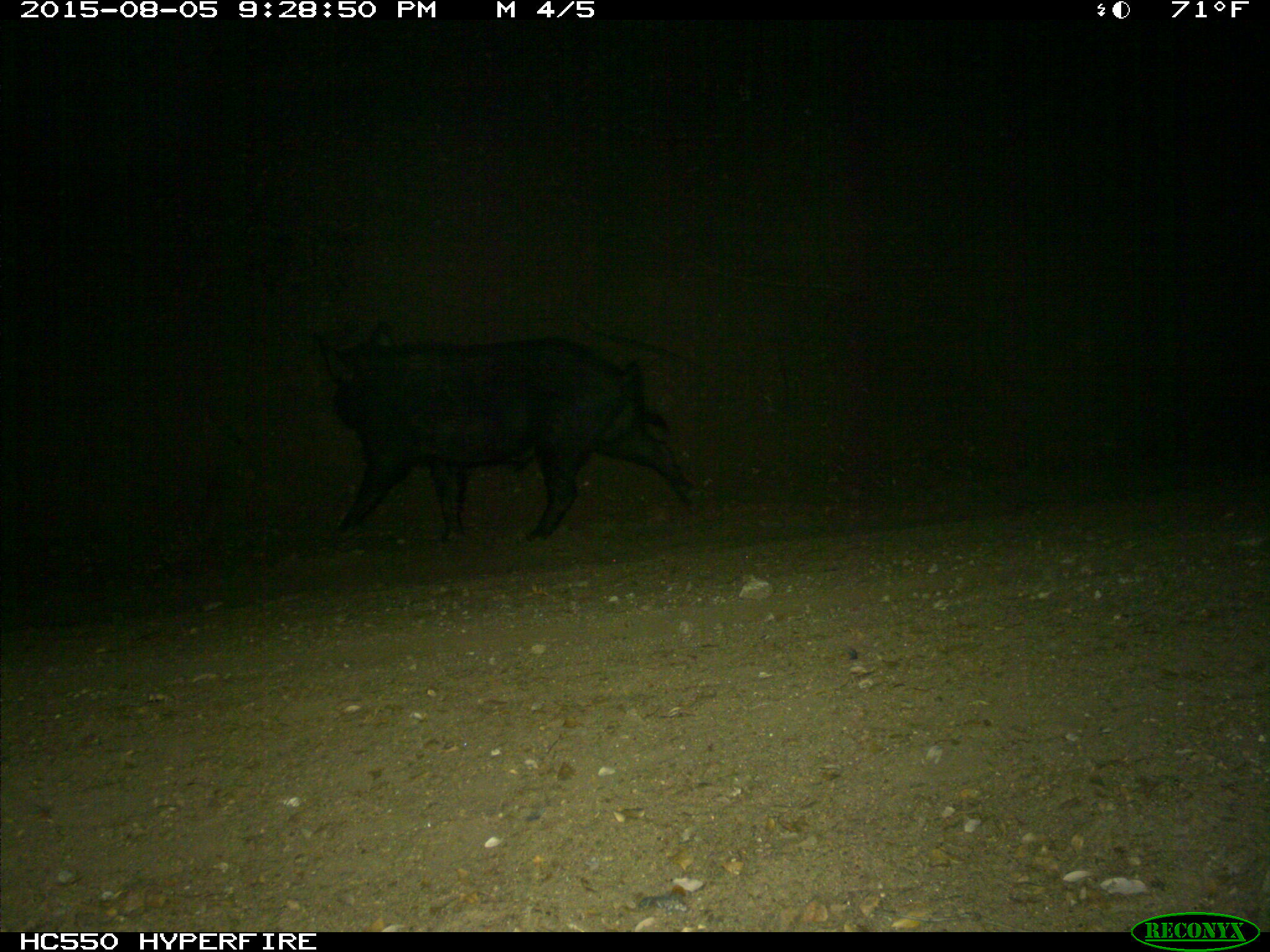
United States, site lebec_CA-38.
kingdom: Animalia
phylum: Chordata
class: Mammalia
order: Artiodactyla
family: Suidae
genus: Sus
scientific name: Sus scrofa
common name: wild boar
Sus scrofa (wild boar).